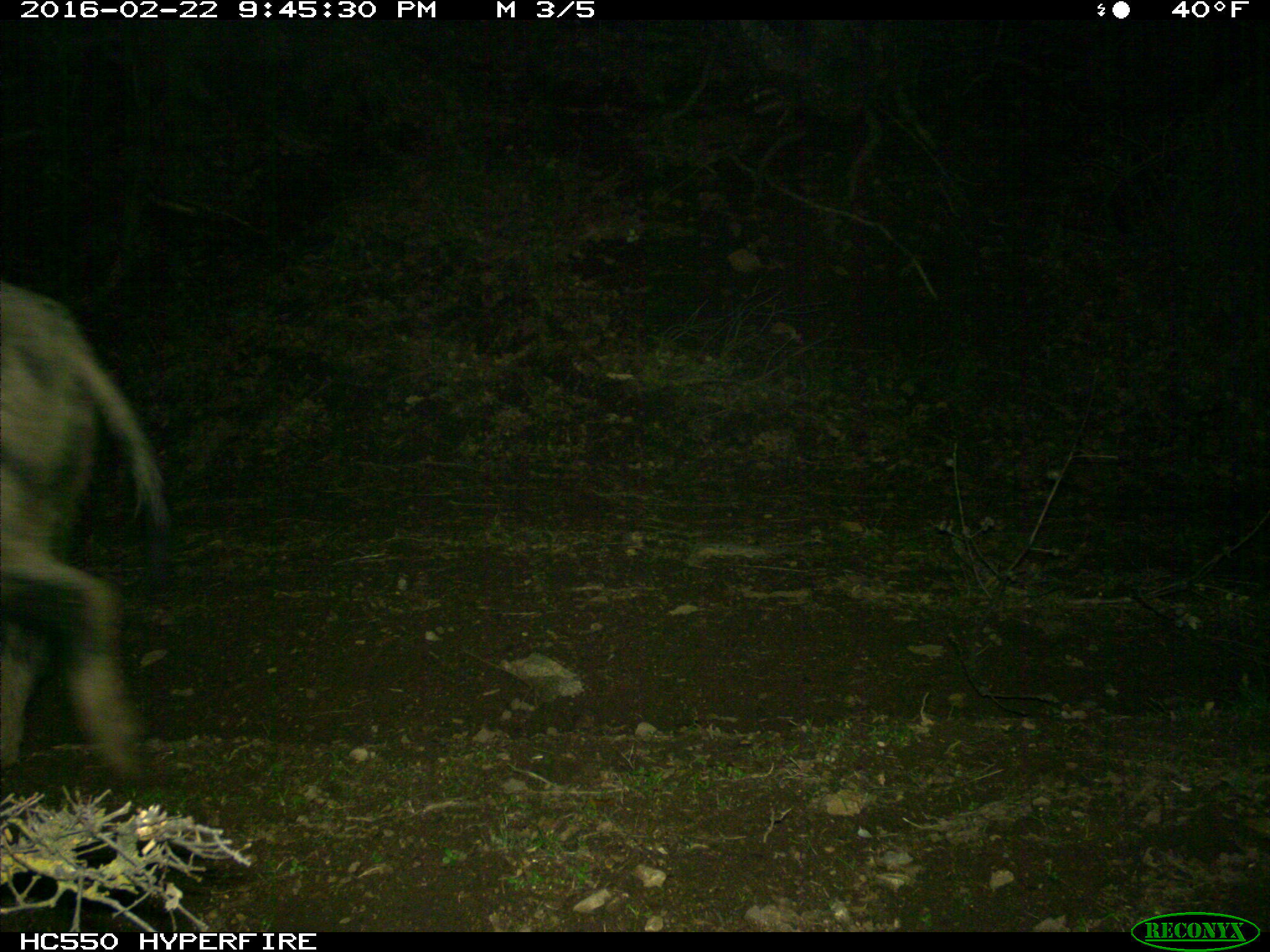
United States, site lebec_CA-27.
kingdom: Animalia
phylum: Chordata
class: Mammalia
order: Artiodactyla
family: Suidae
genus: Sus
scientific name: Sus scrofa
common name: wild boar